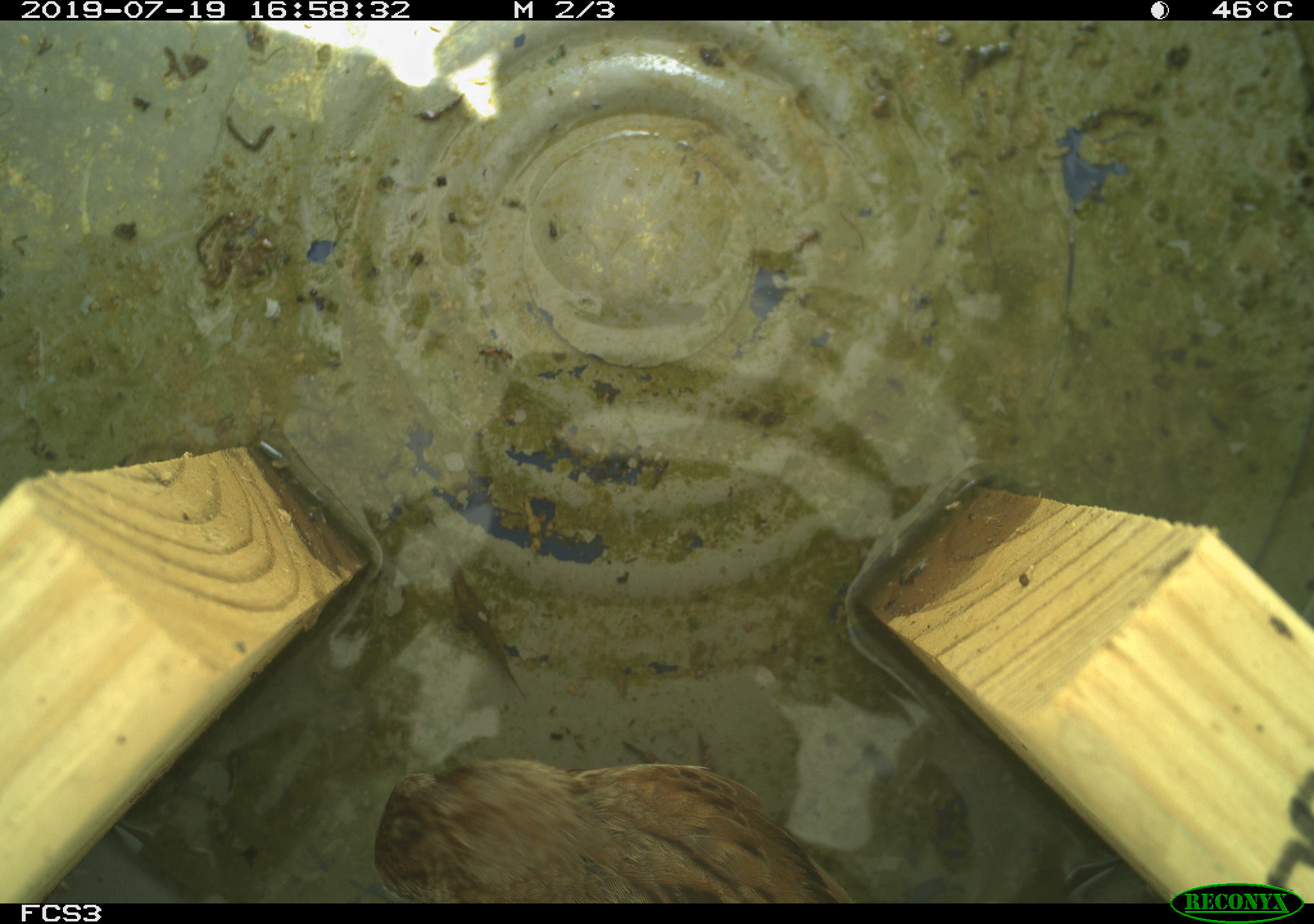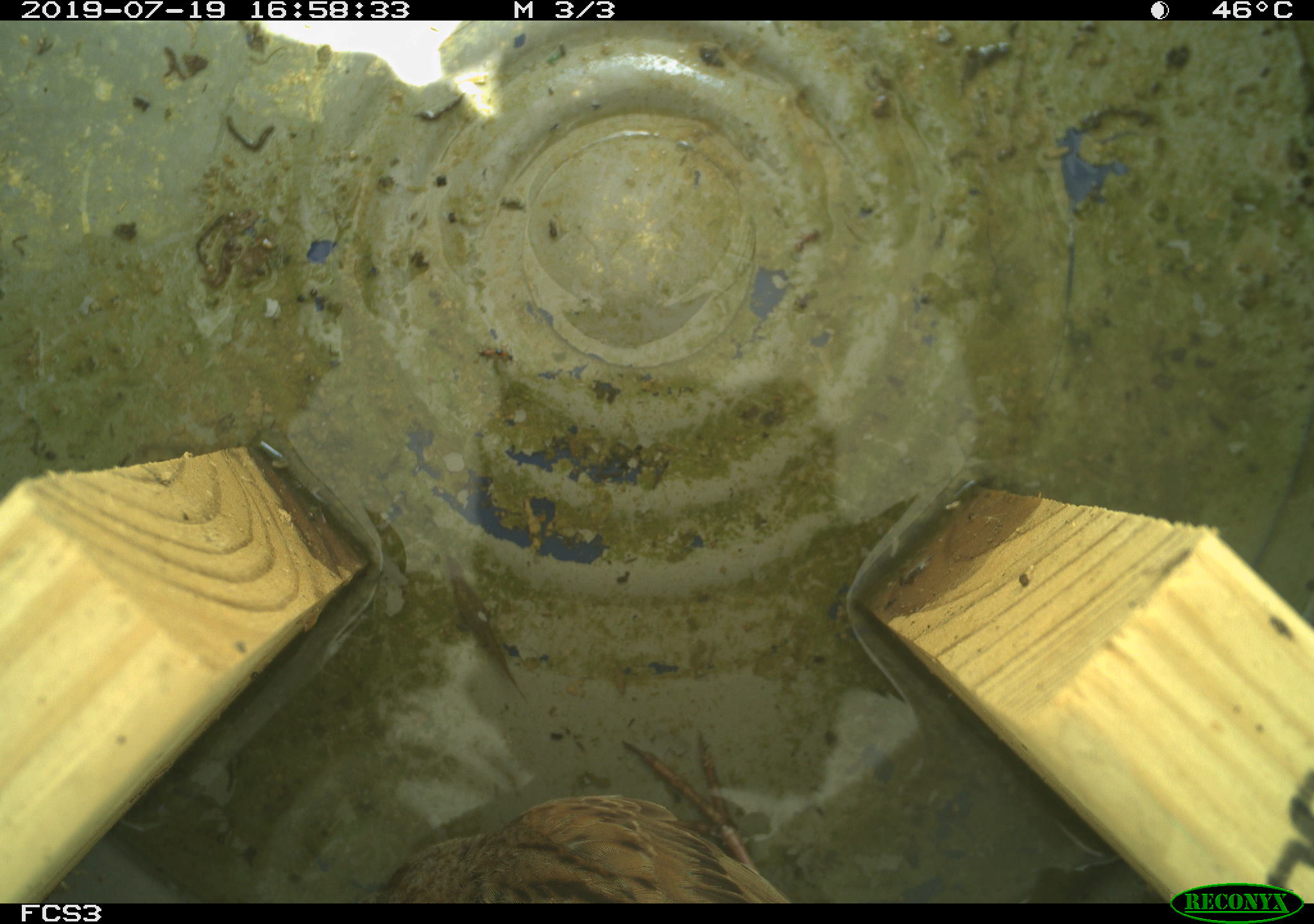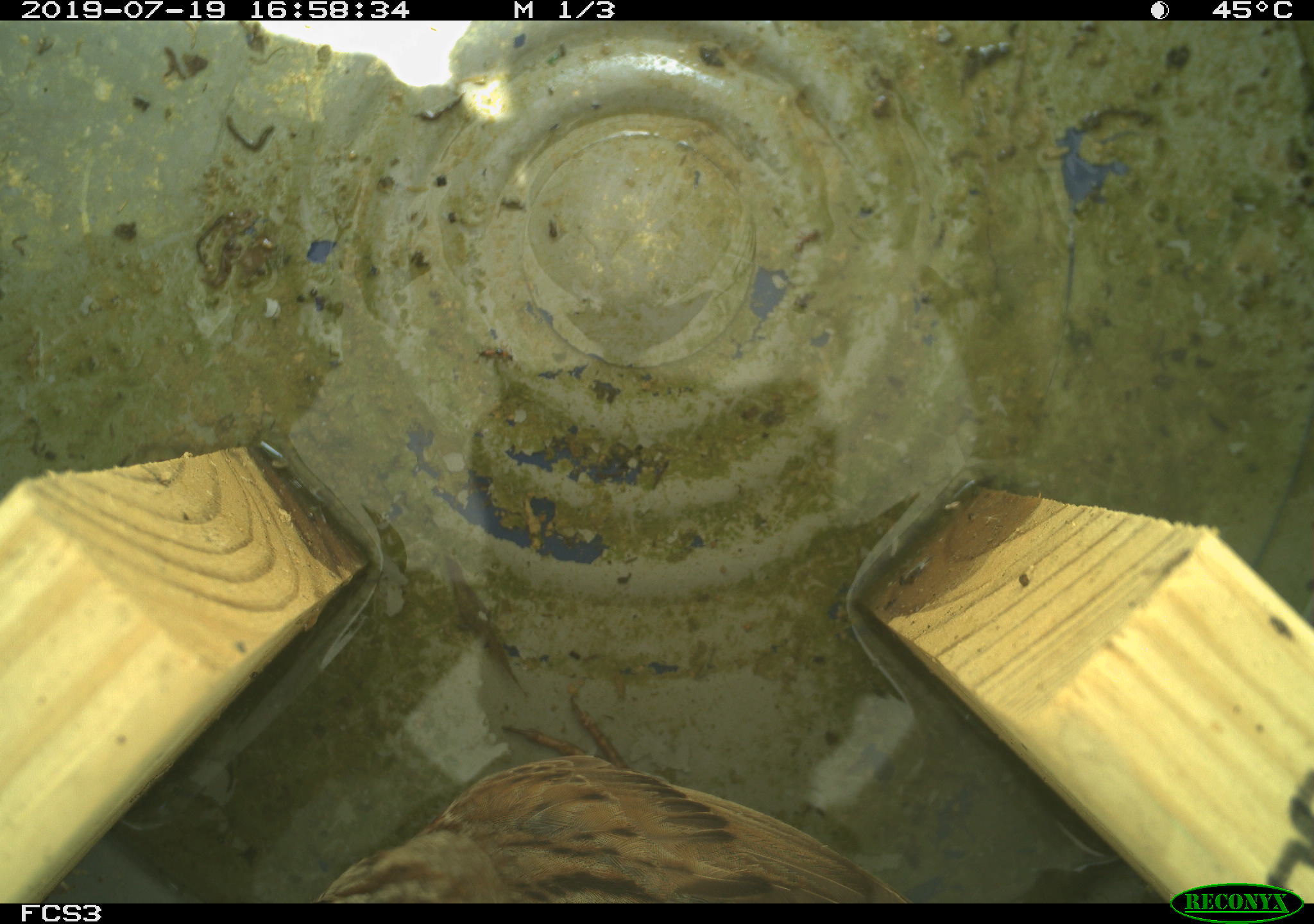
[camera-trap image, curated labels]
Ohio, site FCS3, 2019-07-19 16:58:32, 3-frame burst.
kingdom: Animalia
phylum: Chordata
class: Aves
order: Passeriformes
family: Passerellidae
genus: Melospiza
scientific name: Melospiza melodia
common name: song sparrow